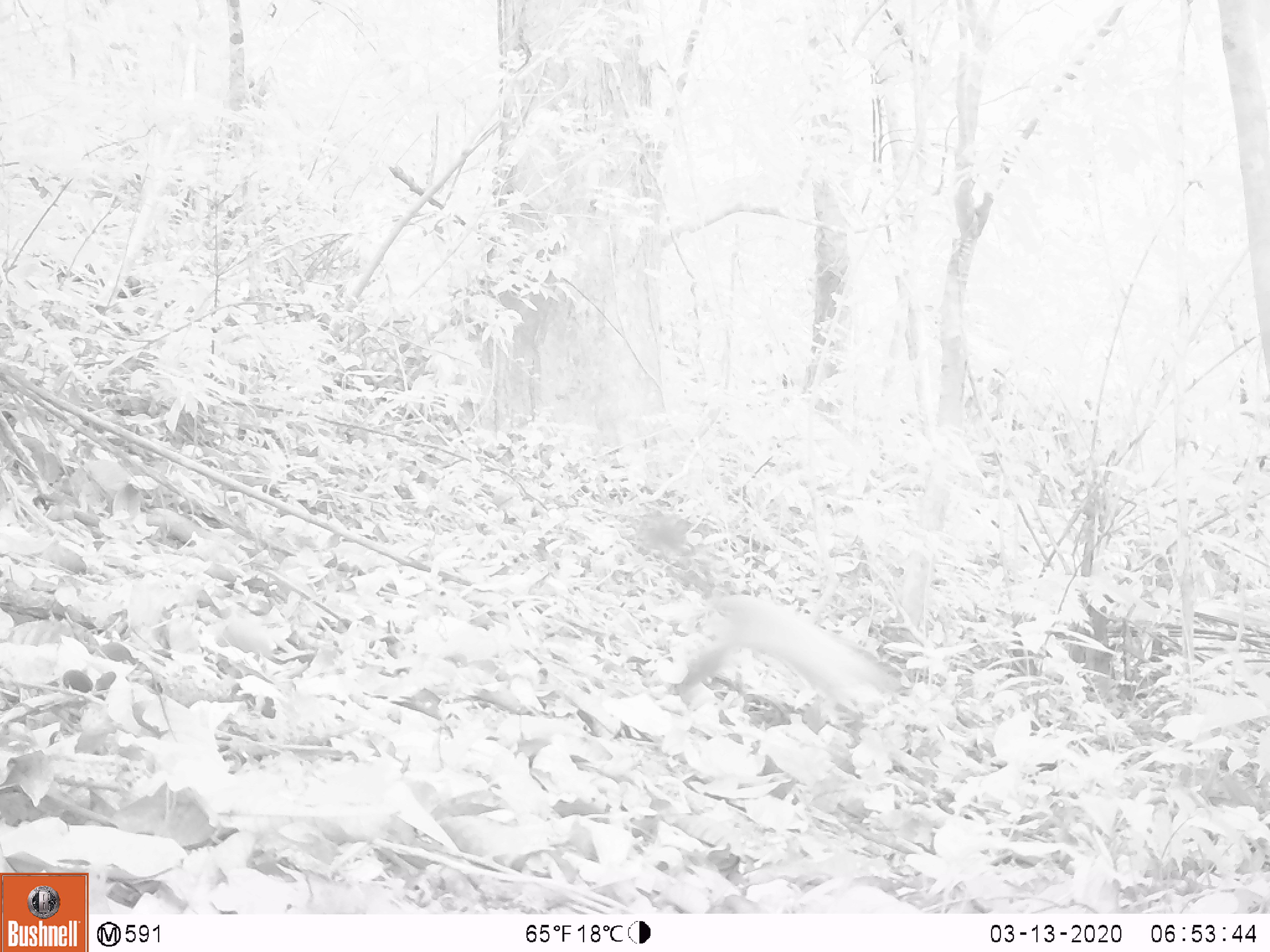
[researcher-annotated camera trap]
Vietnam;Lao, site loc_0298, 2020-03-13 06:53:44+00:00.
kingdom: Animalia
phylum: Chordata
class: Mammalia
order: Carnivora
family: Mustelidae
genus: Martes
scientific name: Martes flavigula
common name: yellow-throated marten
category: yellow throated marten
Yellow throated marten (yellow-throated marten) (Martes flavigula). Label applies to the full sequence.